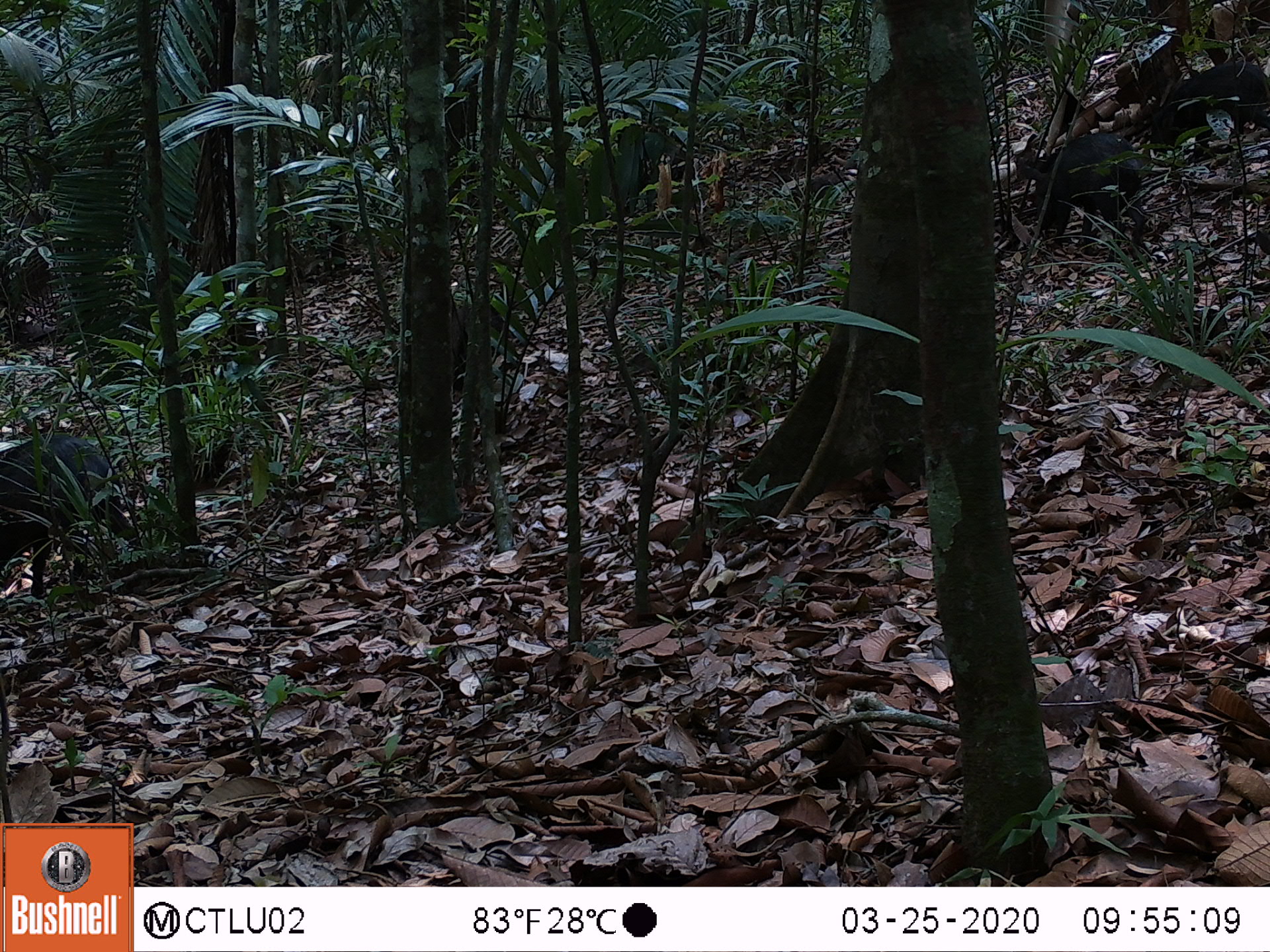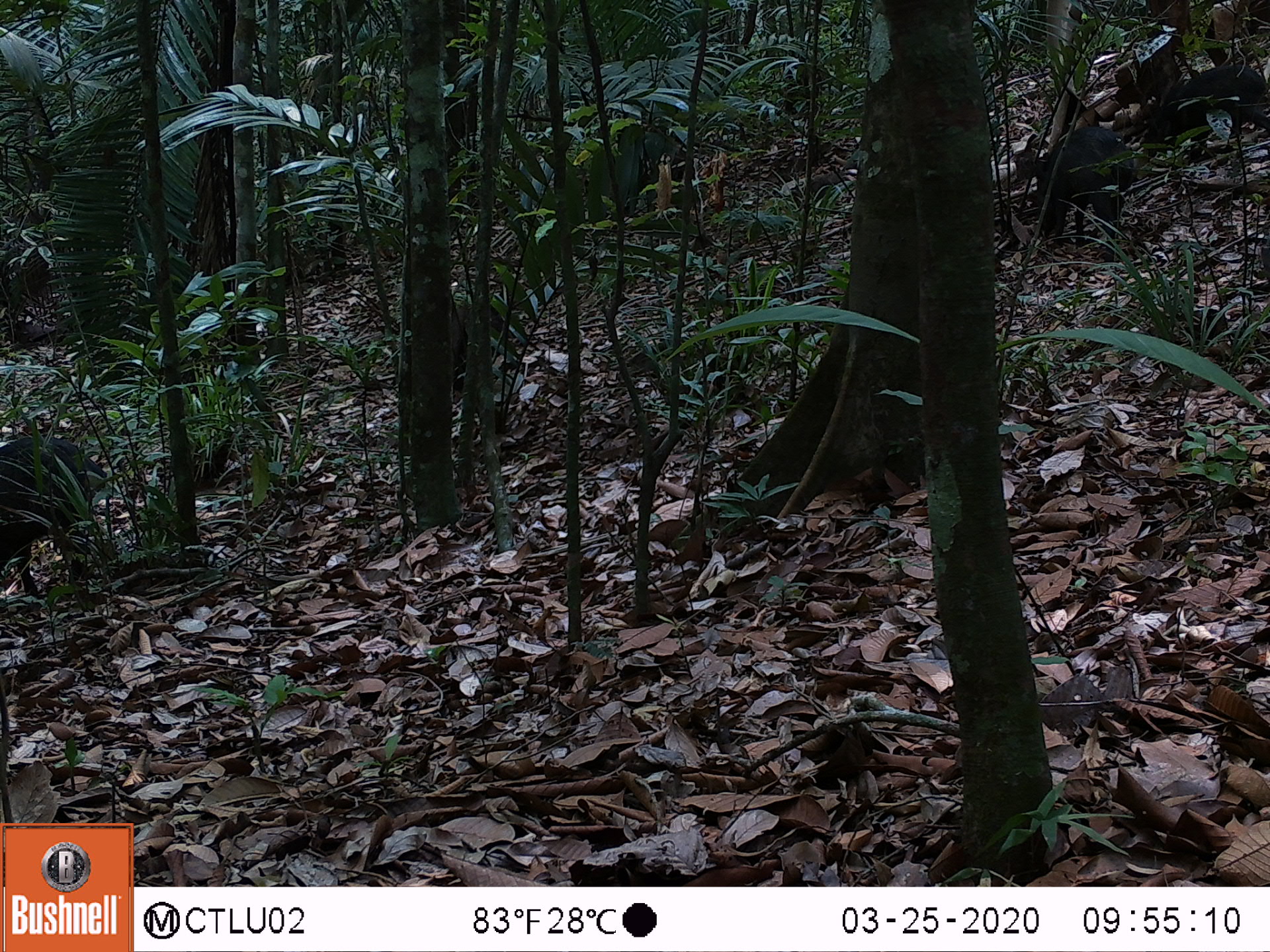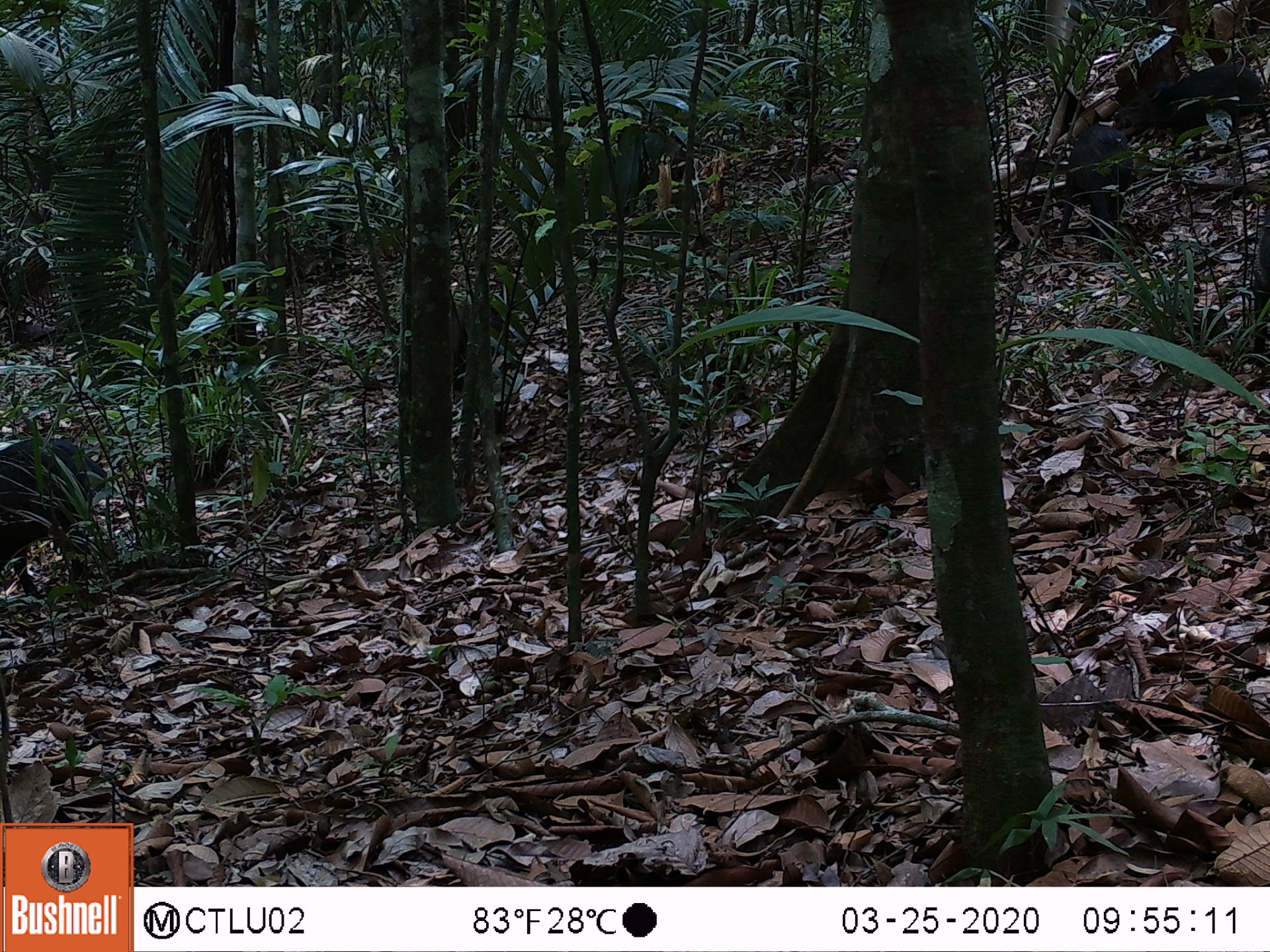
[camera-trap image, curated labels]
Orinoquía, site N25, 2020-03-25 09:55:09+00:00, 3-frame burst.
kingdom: Animalia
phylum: Chordata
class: Mammalia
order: Artiodactyla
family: Tayassuidae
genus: Pecari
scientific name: Pecari tajacu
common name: collared peccary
Collared peccary (Pecari tajacu).